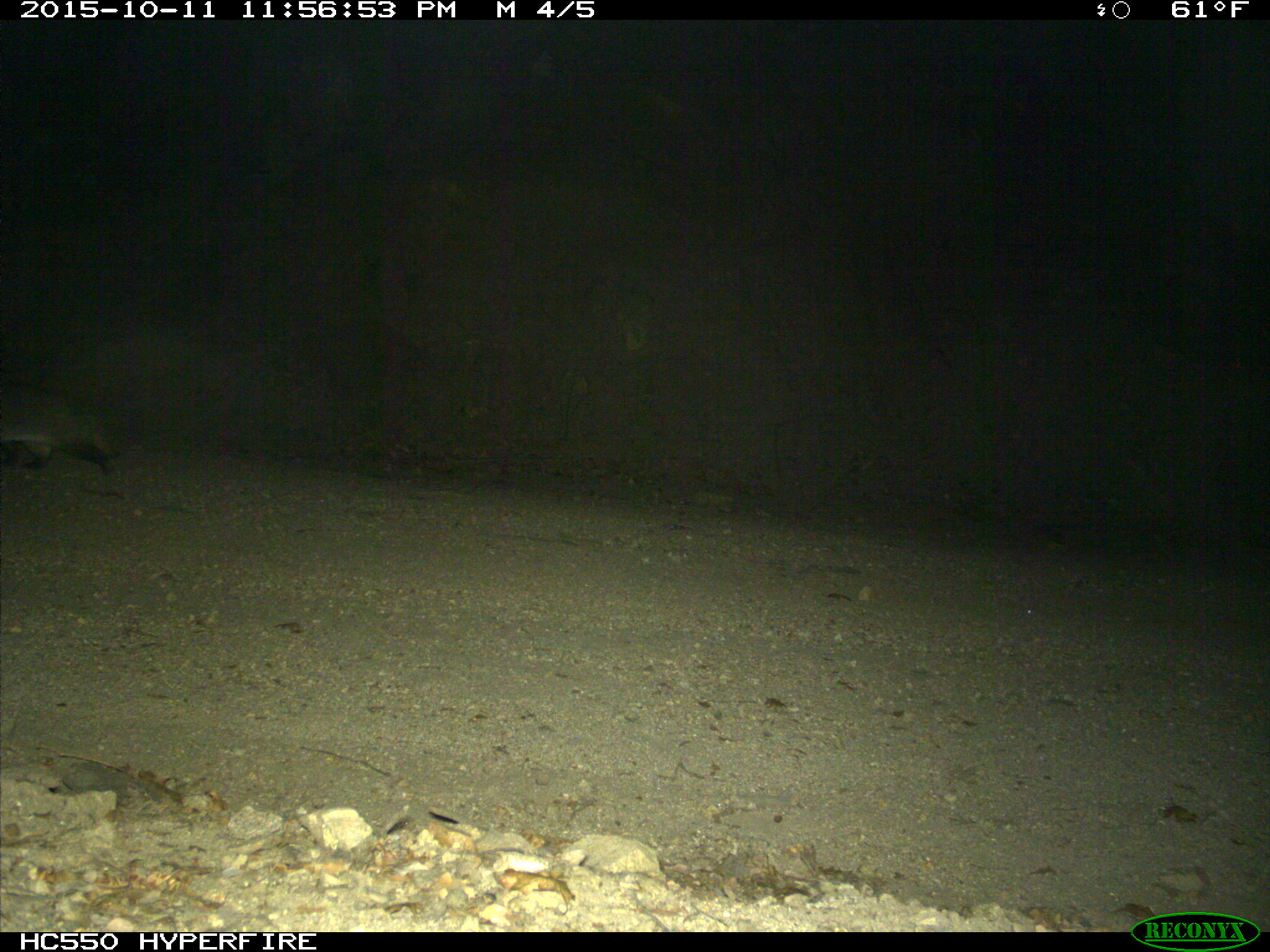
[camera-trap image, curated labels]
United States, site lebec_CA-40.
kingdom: Animalia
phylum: Chordata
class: Mammalia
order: Carnivora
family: Mustelidae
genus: Meles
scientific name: Meles meles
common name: european badger